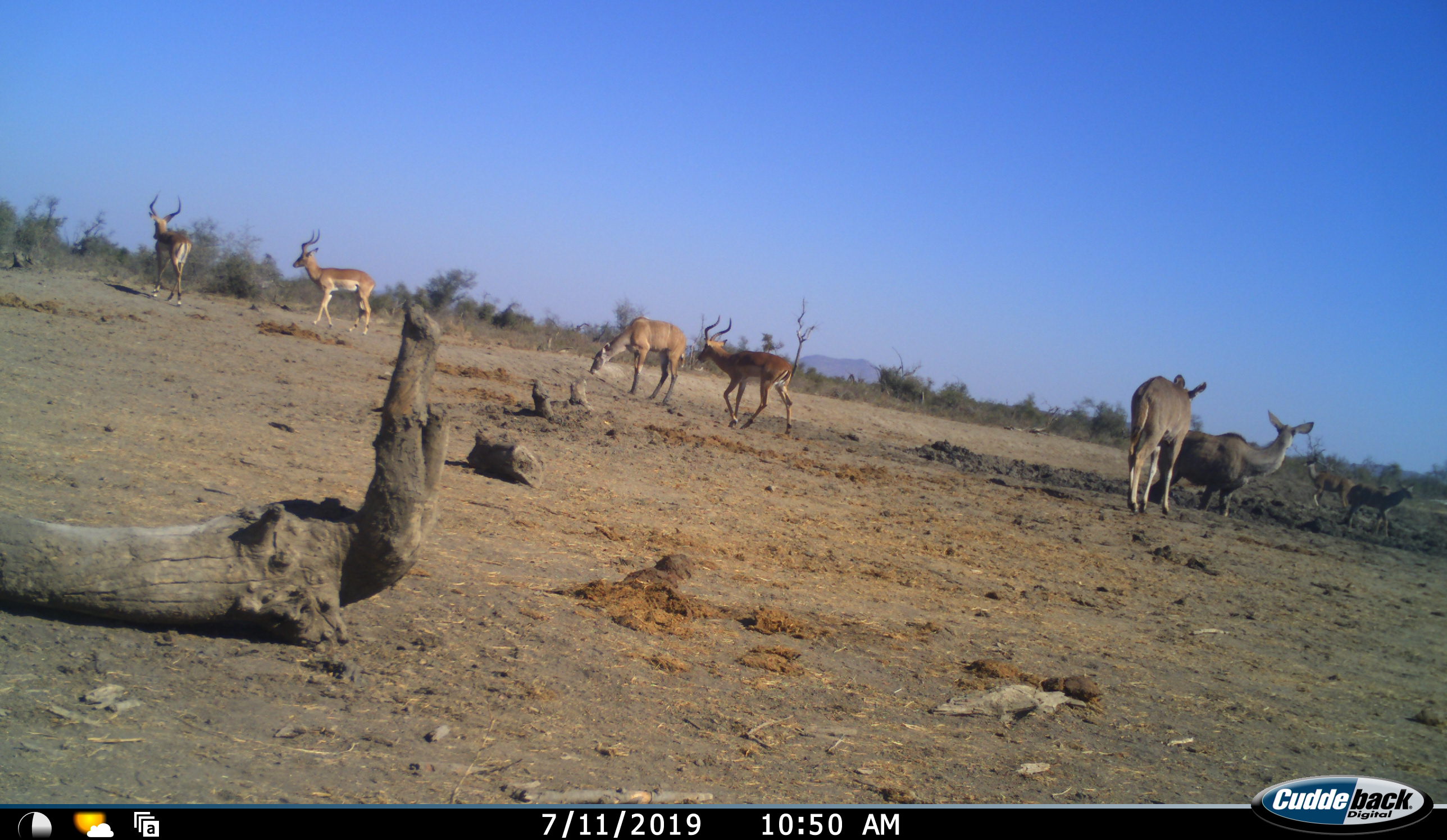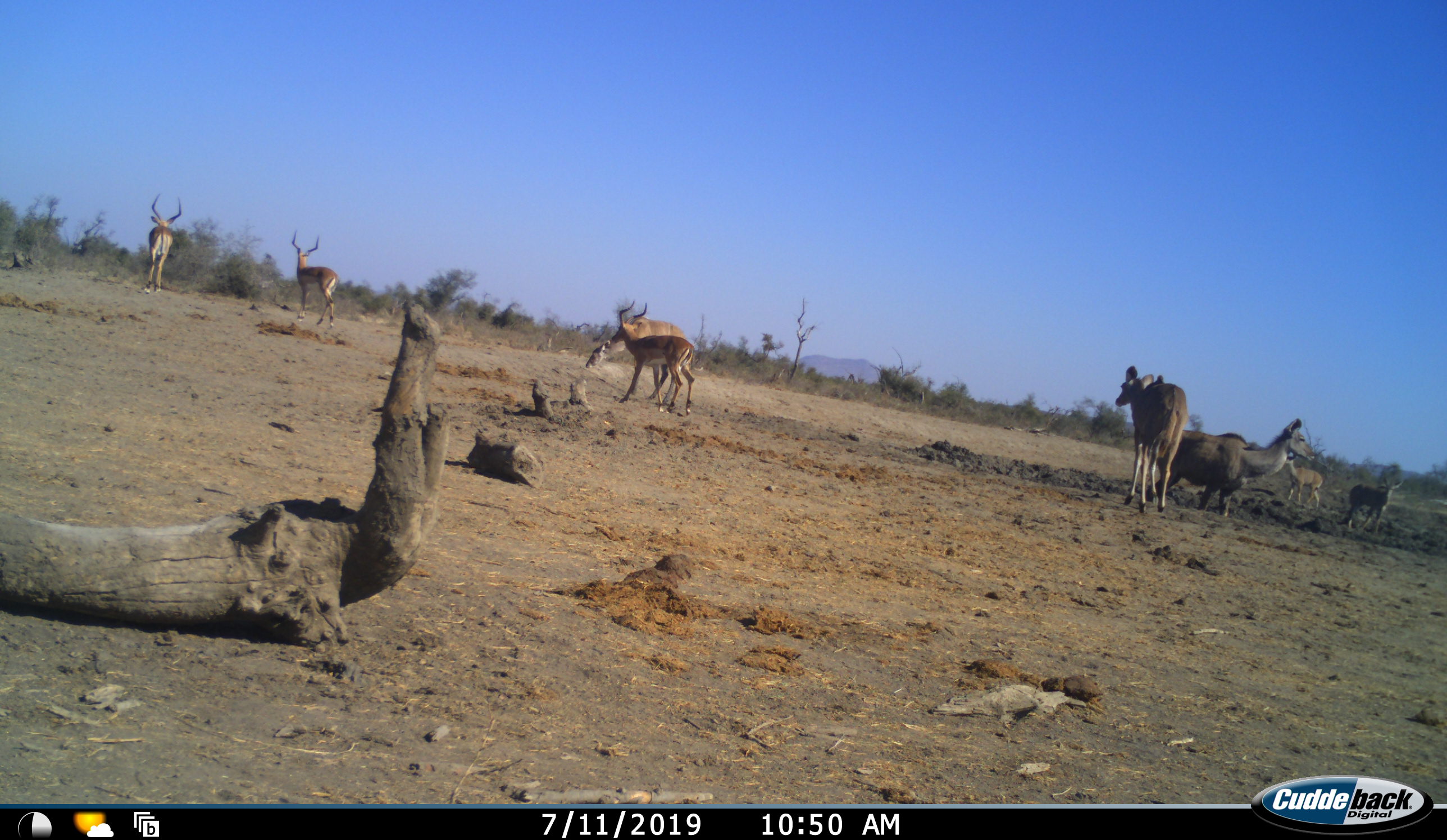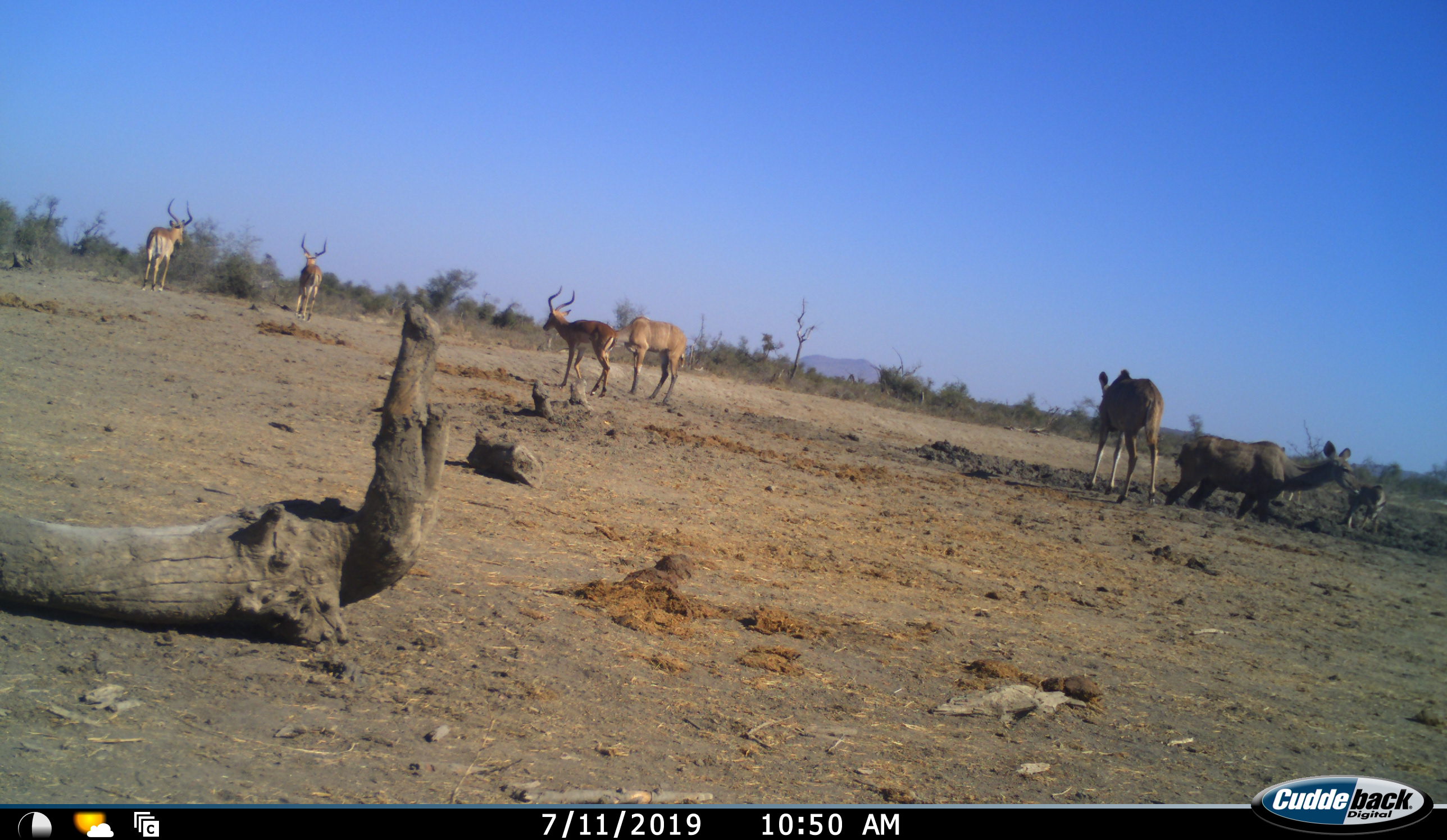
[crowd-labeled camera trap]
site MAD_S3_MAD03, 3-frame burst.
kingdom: Animalia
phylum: Chordata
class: Mammalia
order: Artiodactyla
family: Bovidae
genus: Aepyceros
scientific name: Aepyceros melampus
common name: impala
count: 6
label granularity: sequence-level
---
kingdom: Animalia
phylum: Chordata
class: Mammalia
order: Artiodactyla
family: Bovidae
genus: Tragelaphus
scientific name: Tragelaphus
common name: kudu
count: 2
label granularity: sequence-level